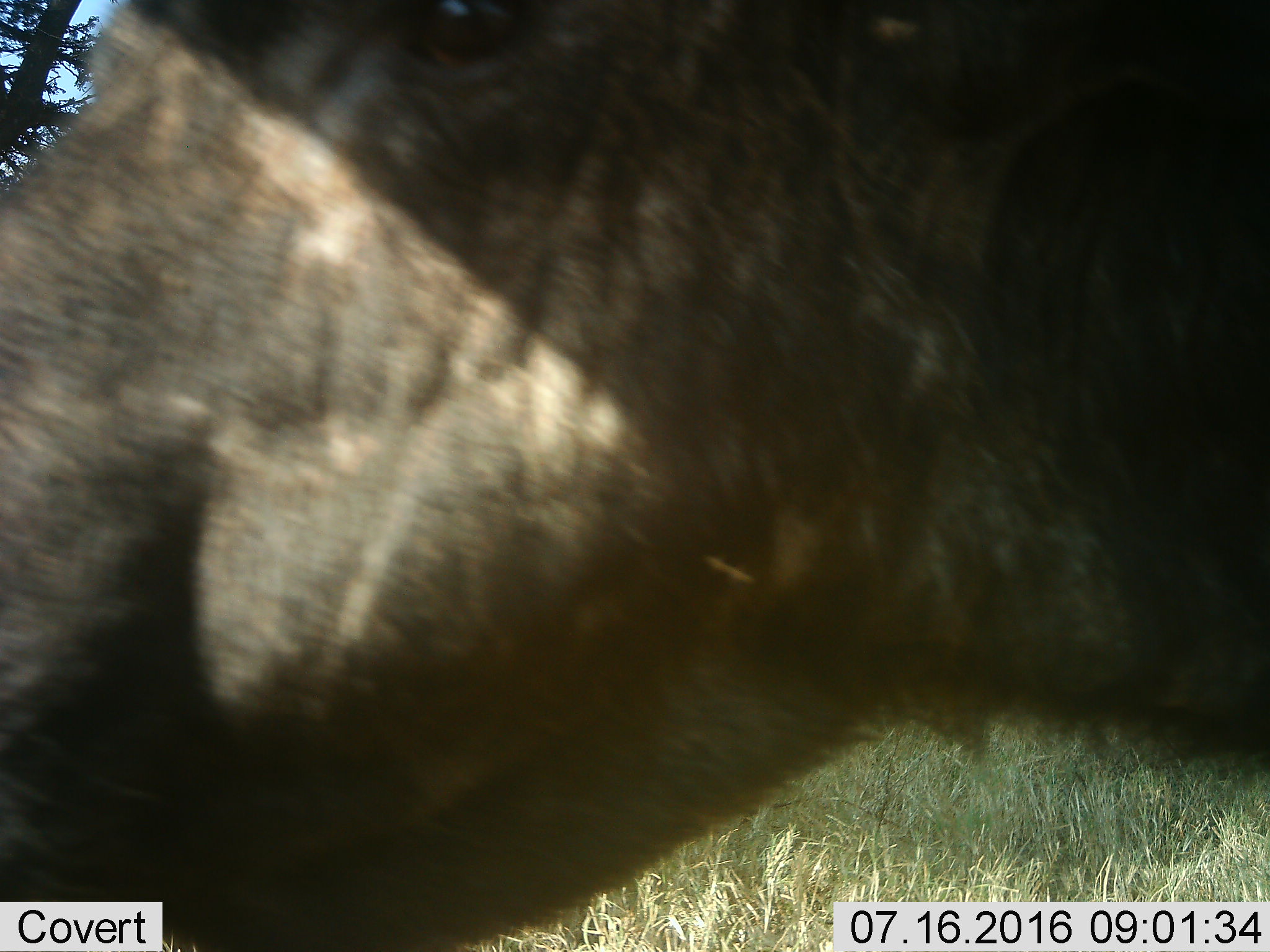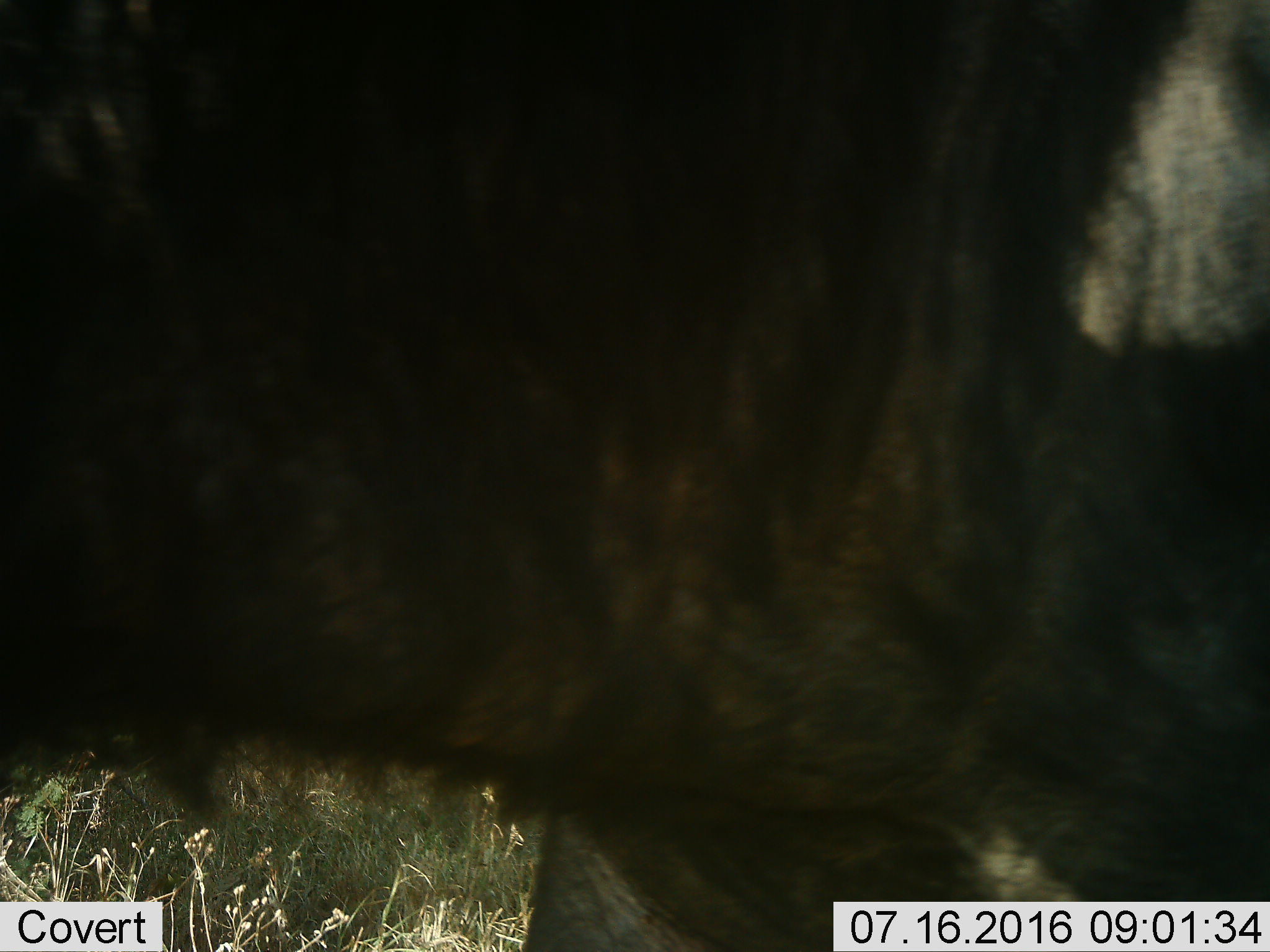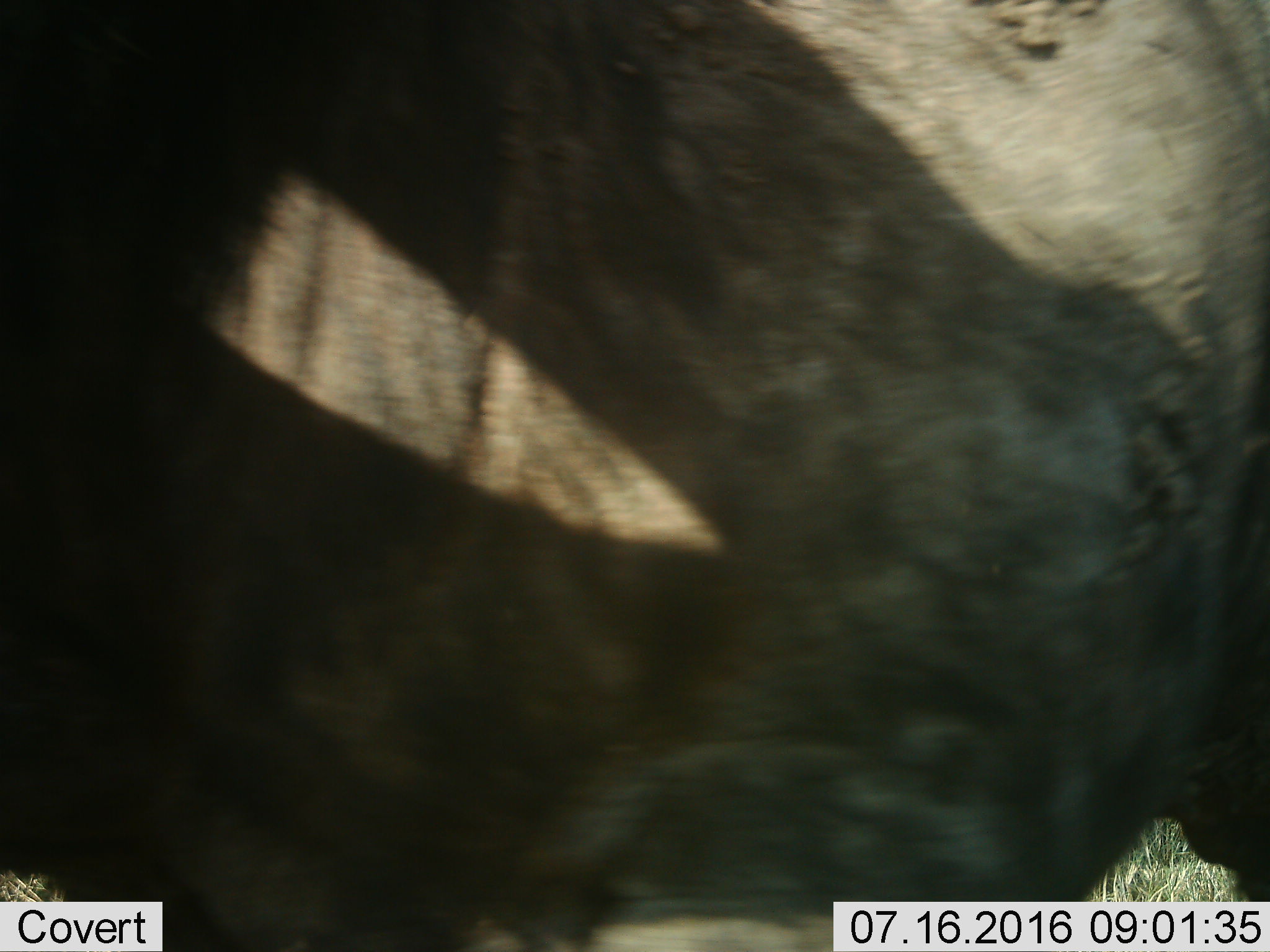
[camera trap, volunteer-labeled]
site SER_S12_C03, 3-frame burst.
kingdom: Animalia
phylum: Chordata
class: Mammalia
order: Artiodactyla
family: Bovidae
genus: Connochaetes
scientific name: Connochaetes taurinus taurinus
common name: blue wildebeest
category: wildebeestblue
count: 1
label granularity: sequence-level